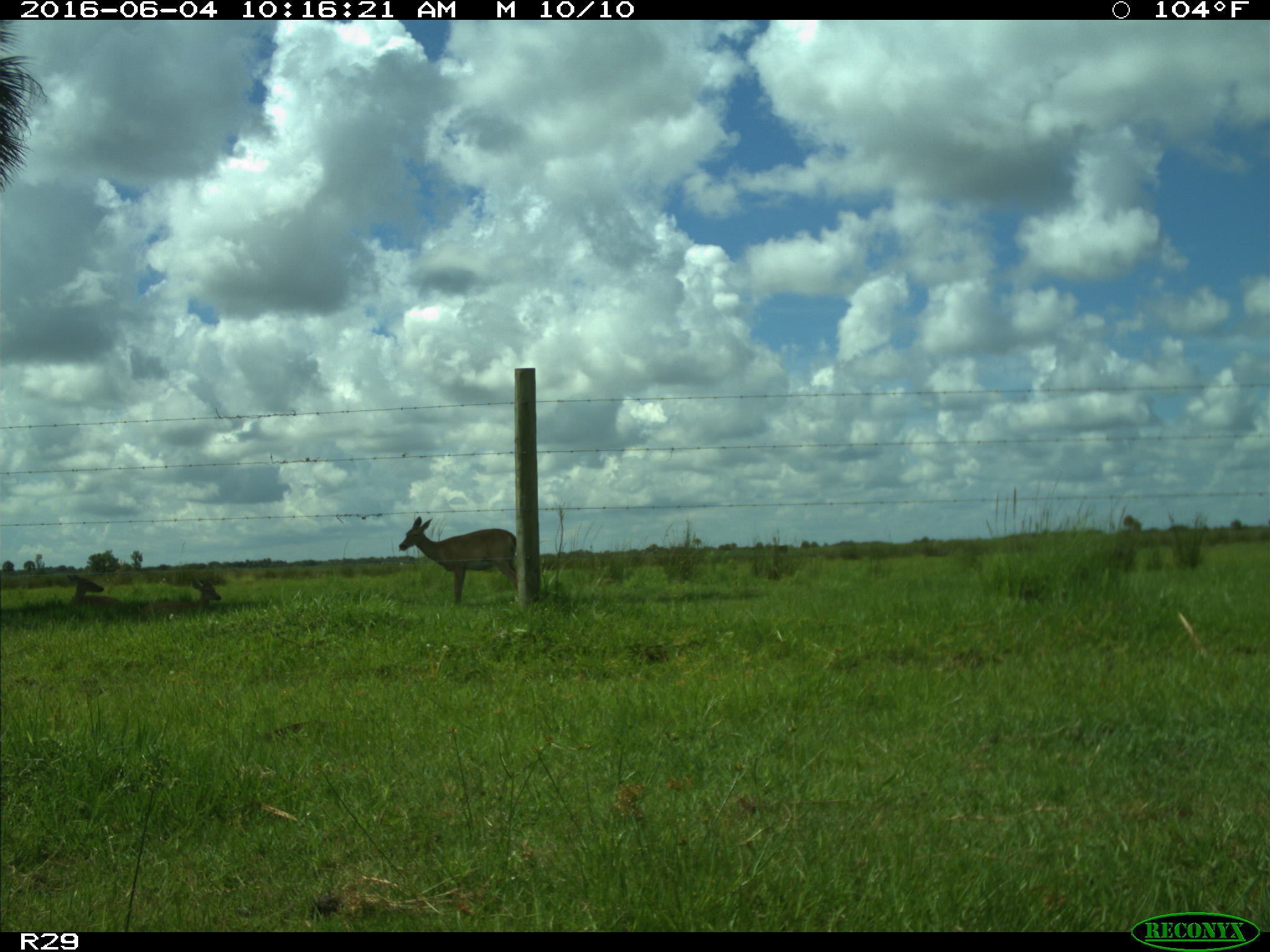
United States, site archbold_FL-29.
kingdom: Animalia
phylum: Chordata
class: Mammalia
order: Artiodactyla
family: Cervidae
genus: Odocoileus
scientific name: Odocoileus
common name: deer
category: unidentified deer